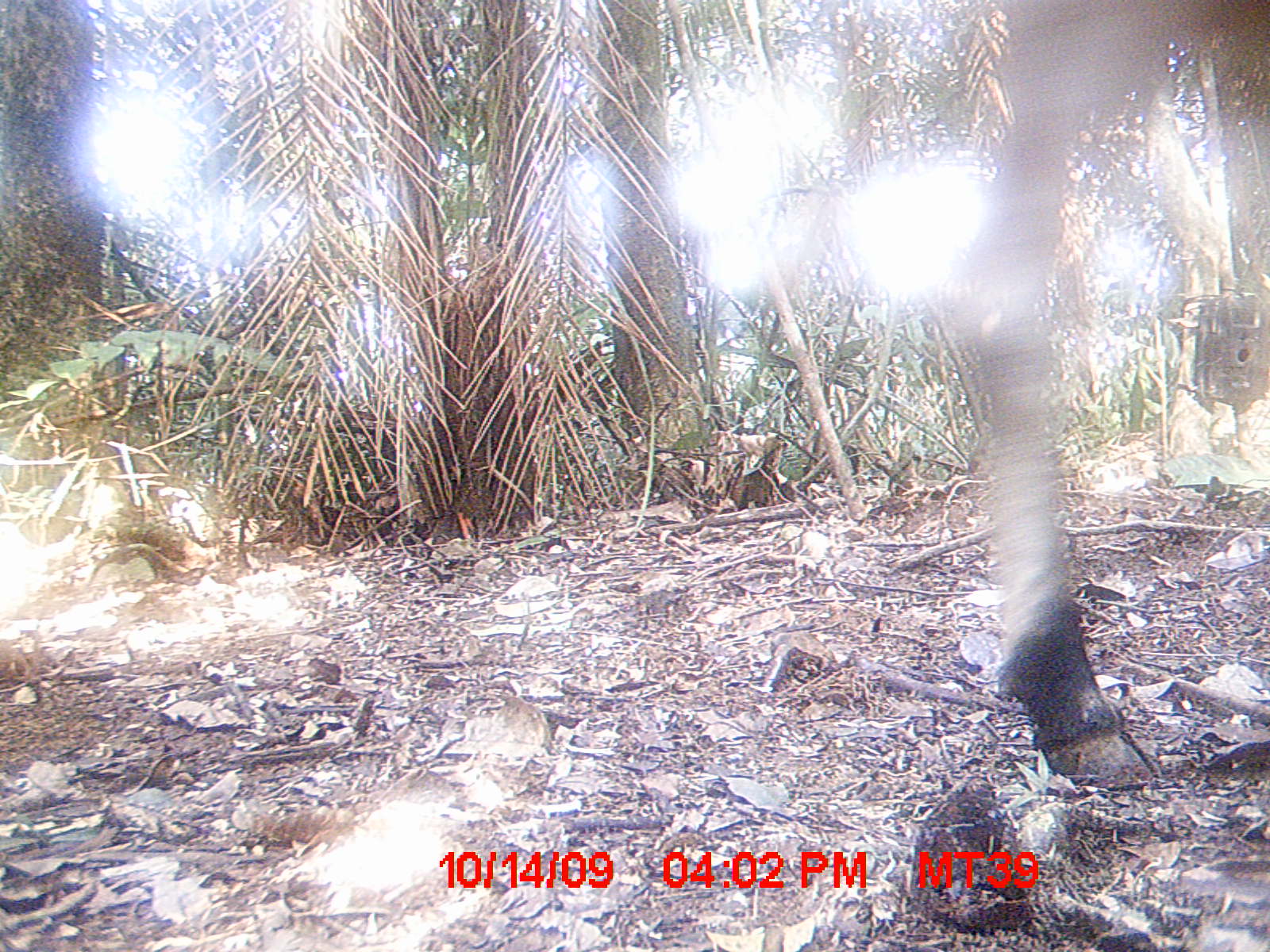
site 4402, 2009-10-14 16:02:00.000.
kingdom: Animalia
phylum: Chordata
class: Mammalia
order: Artiodactyla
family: Bovidae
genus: Bos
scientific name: Bos taurus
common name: domestic cattle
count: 1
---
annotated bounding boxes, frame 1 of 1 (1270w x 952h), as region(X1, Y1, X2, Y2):
bos taurus: region(928, 0, 1270, 792)